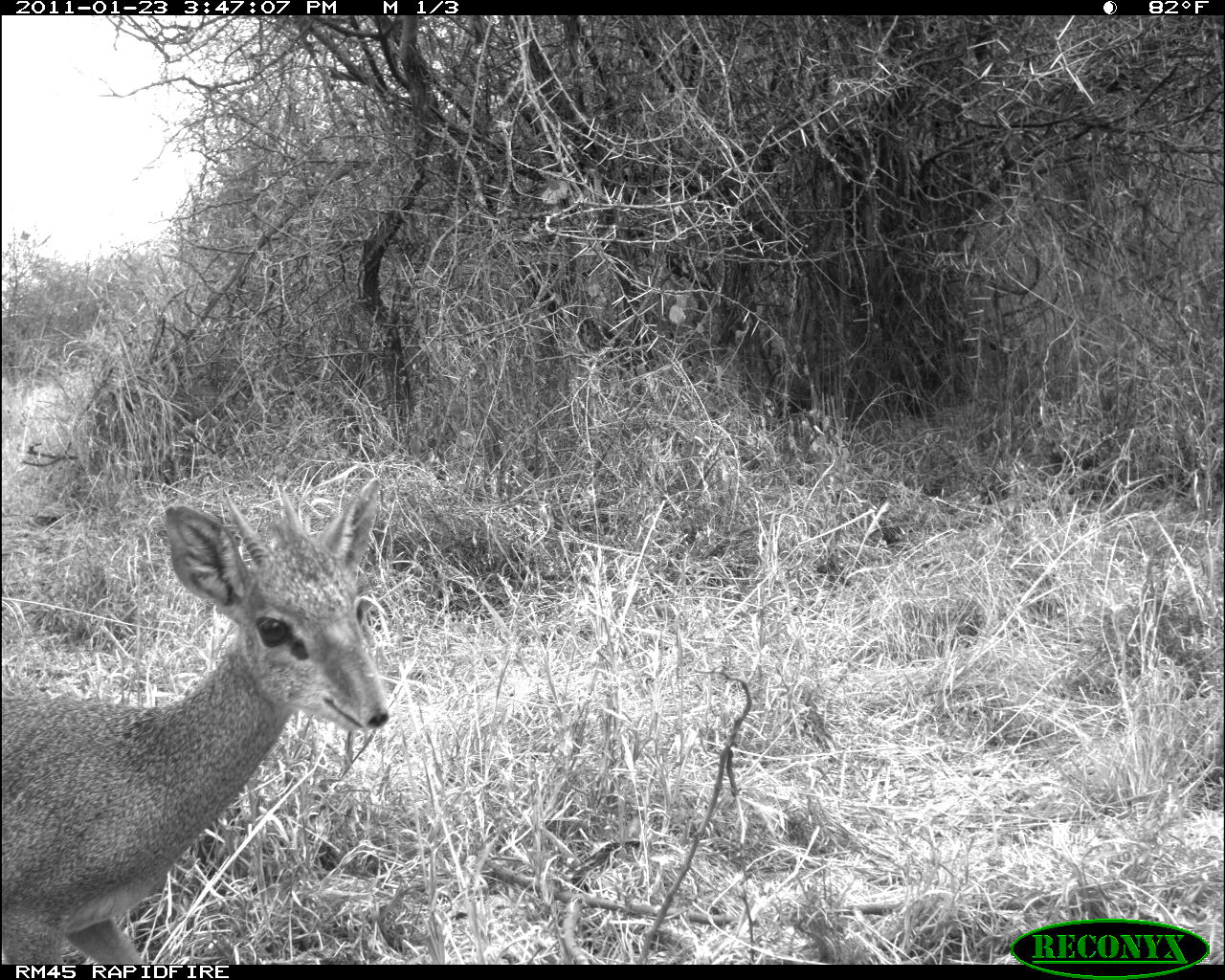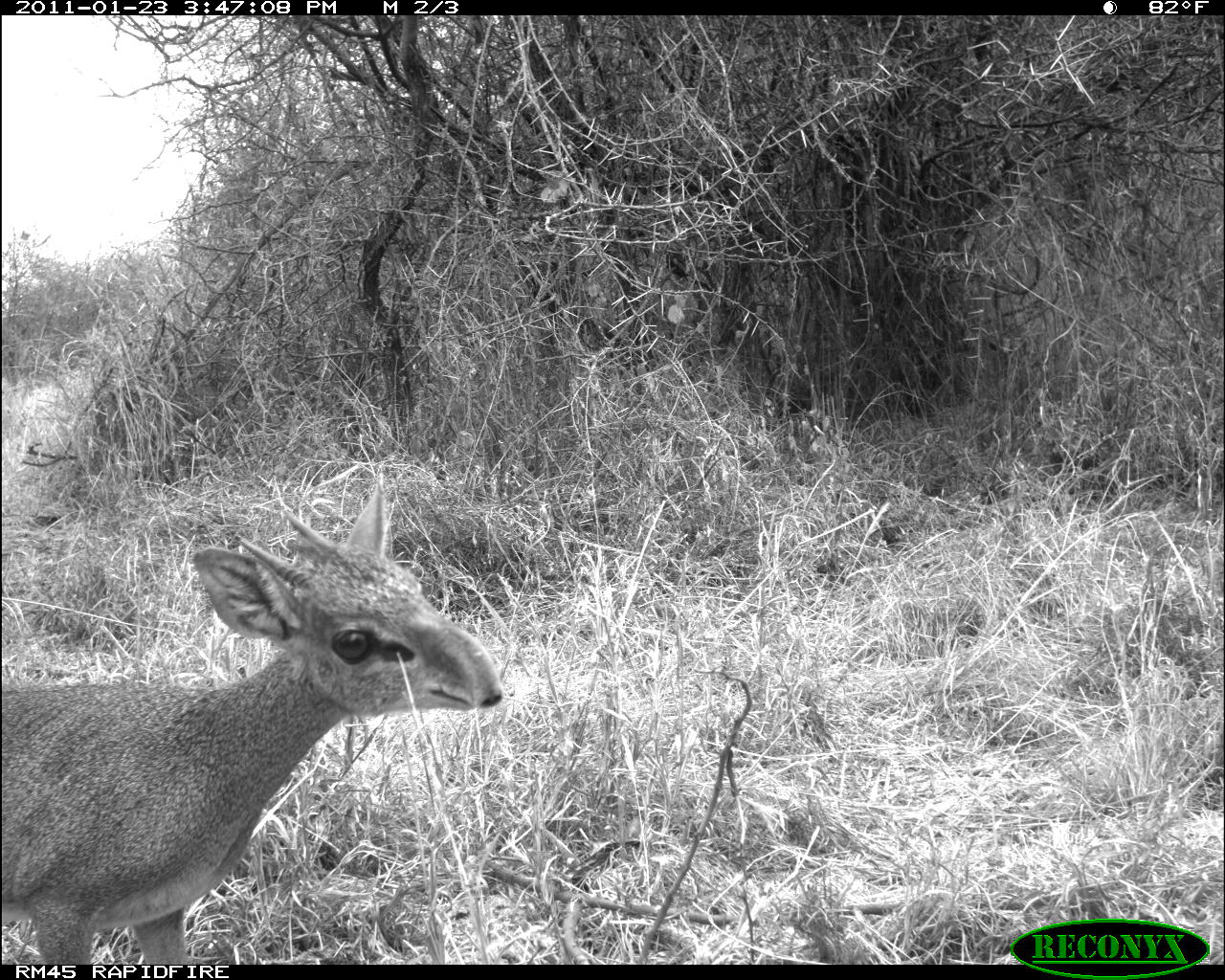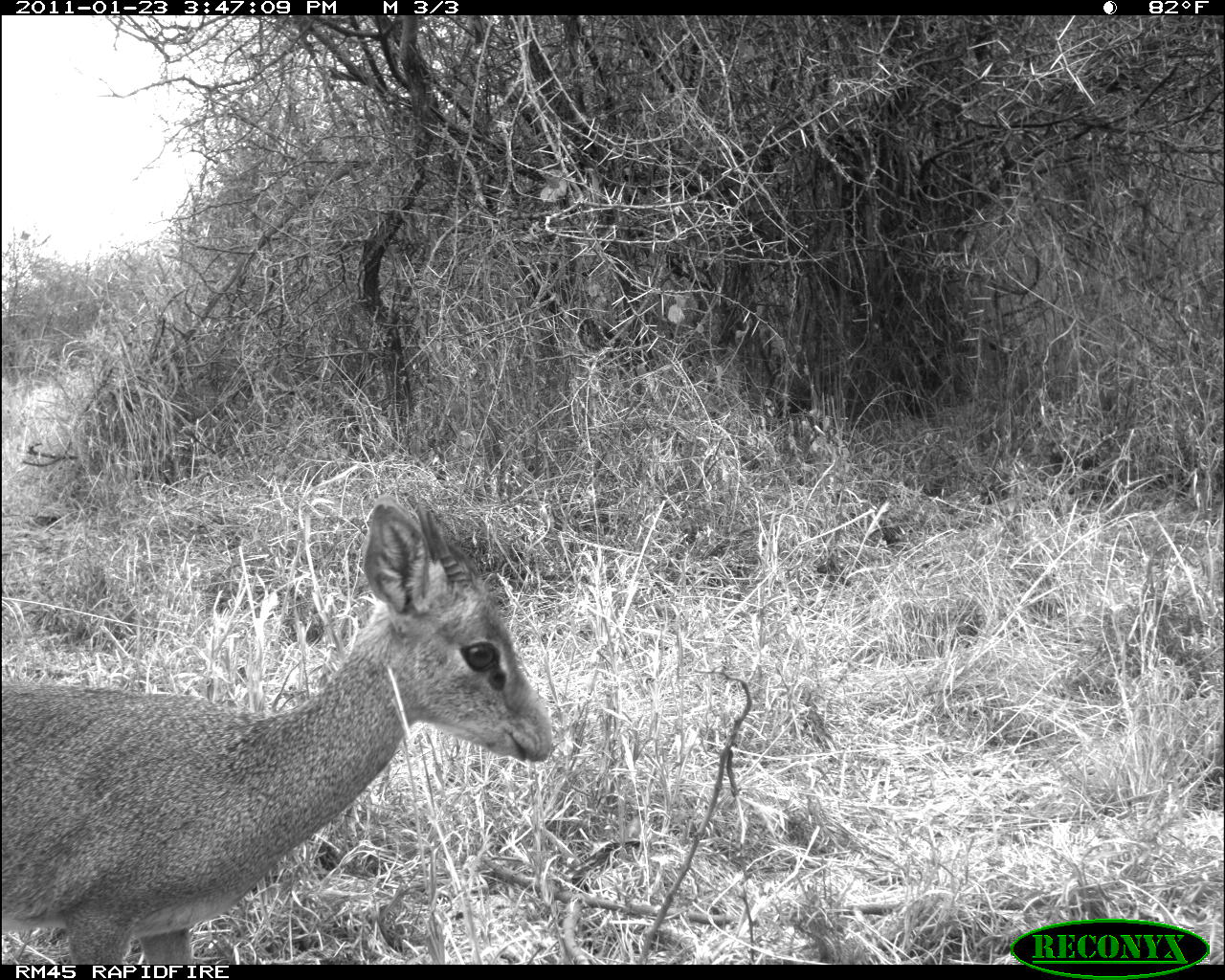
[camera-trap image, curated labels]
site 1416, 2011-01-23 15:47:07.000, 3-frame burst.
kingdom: Animalia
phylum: Chordata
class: Mammalia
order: Artiodactyla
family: Bovidae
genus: Madoqua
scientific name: Madoqua guentheri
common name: günther's dik-dik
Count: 1.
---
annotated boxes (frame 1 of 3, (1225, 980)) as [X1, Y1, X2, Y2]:
madoqua guentheri: [0, 475, 390, 964]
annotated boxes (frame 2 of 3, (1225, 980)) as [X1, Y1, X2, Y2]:
madoqua guentheri: [0, 470, 502, 964]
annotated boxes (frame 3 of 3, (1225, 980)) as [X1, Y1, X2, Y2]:
madoqua guentheri: [0, 493, 551, 964]